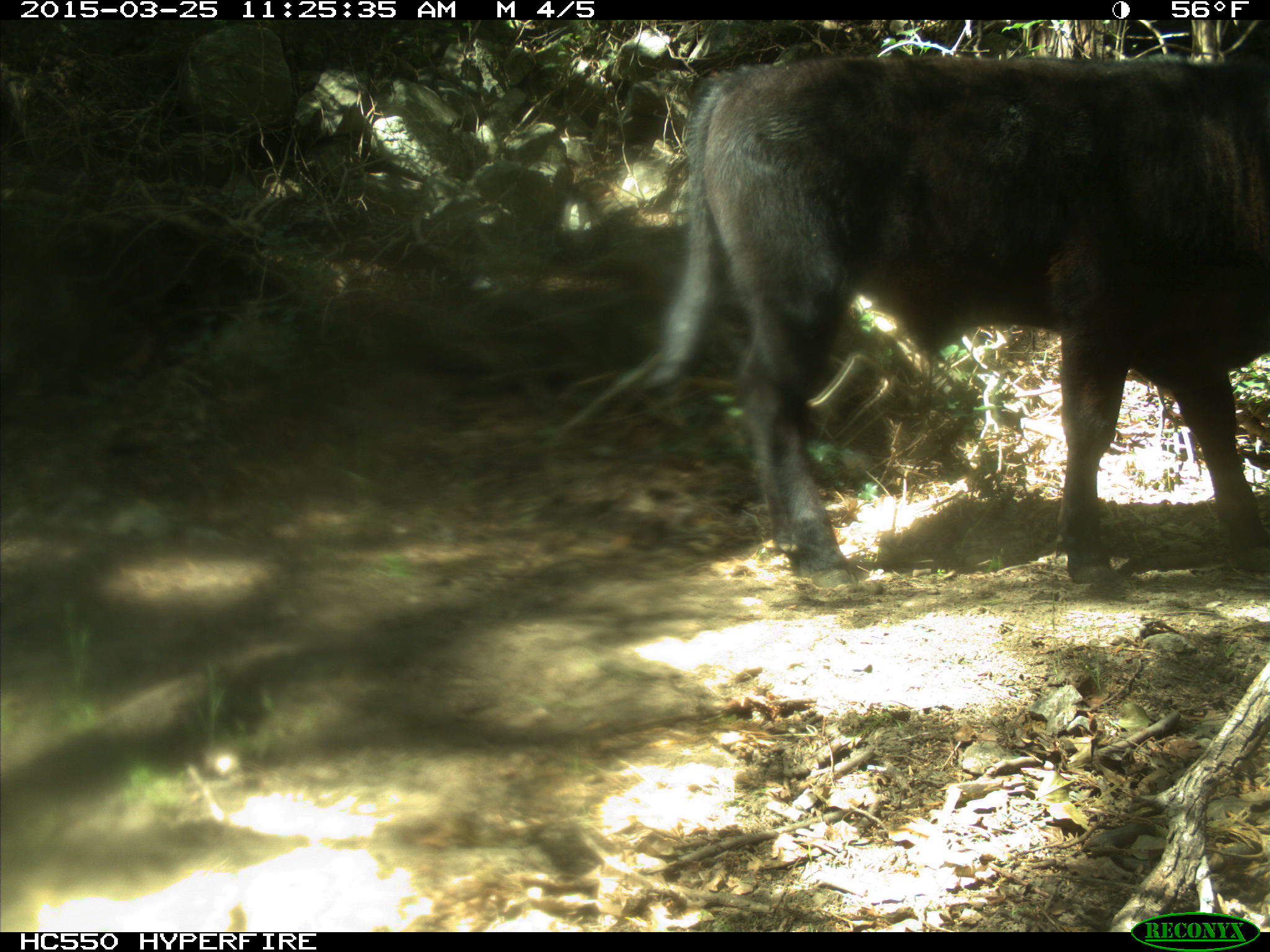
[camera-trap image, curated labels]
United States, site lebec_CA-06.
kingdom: Animalia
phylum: Chordata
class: Mammalia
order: Artiodactyla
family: Bovidae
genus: Bos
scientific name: Bos taurus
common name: domestic cow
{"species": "Bos taurus (domestic cow)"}